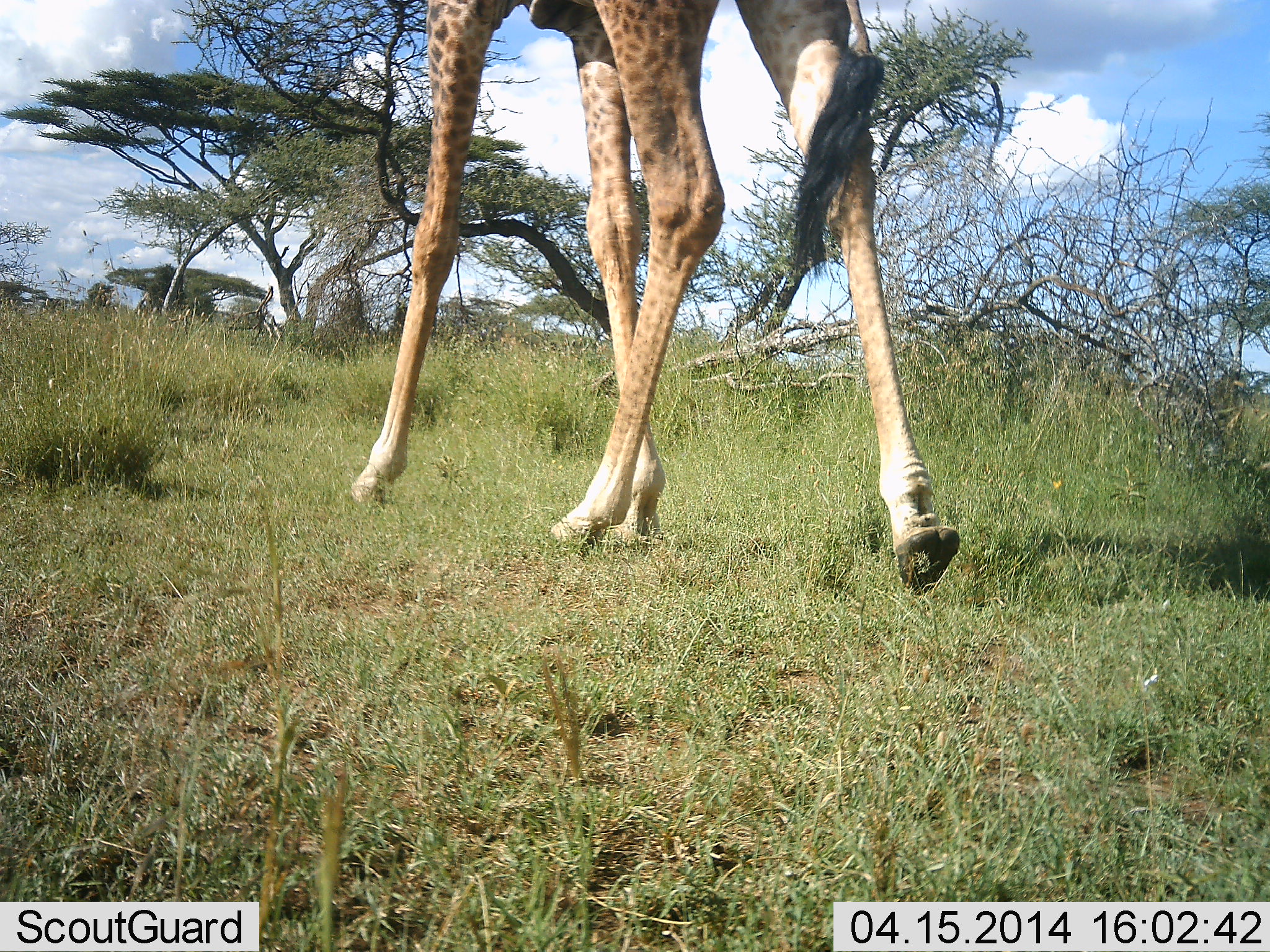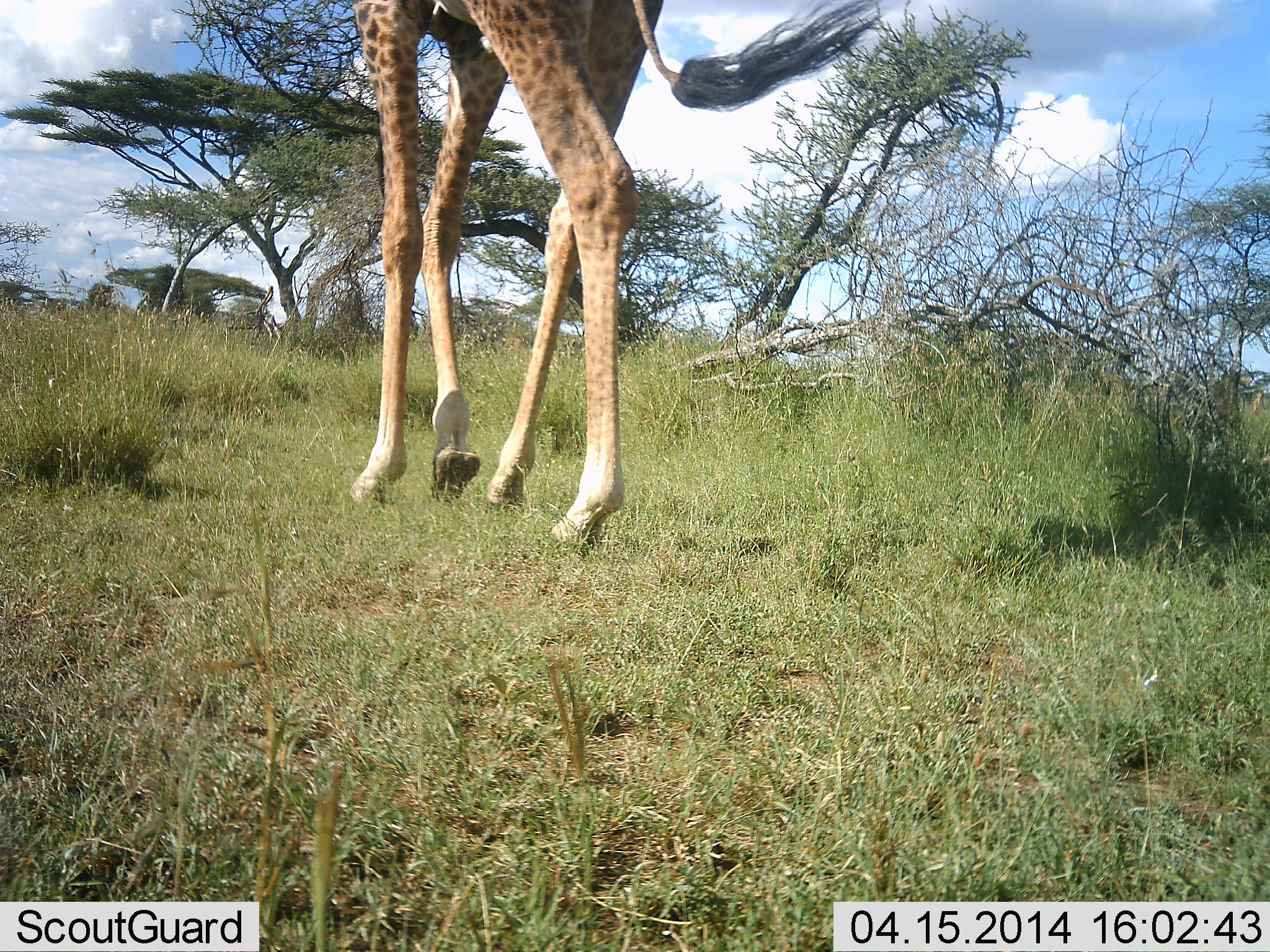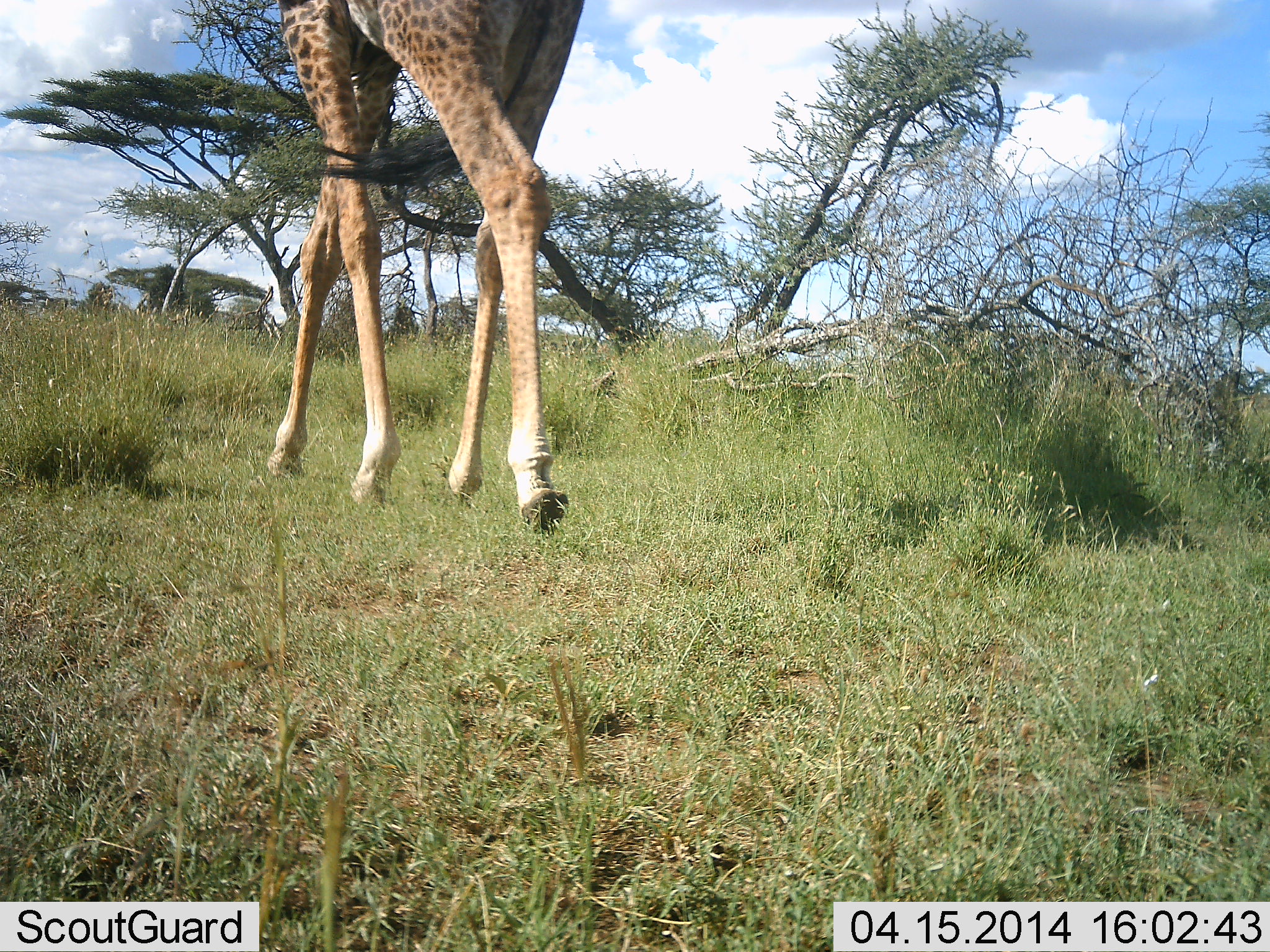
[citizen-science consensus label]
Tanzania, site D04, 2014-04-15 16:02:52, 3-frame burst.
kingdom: Animalia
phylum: Chordata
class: Mammalia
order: Artiodactyla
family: Giraffidae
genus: Giraffa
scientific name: Giraffa camelopardalis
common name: giraffe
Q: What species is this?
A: Giraffe (Giraffa camelopardalis).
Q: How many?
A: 1.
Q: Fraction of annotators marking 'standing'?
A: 0%.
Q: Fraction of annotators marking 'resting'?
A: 0%.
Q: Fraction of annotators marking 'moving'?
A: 100%.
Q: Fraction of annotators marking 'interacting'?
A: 0%.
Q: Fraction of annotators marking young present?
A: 0%.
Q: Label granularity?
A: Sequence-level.